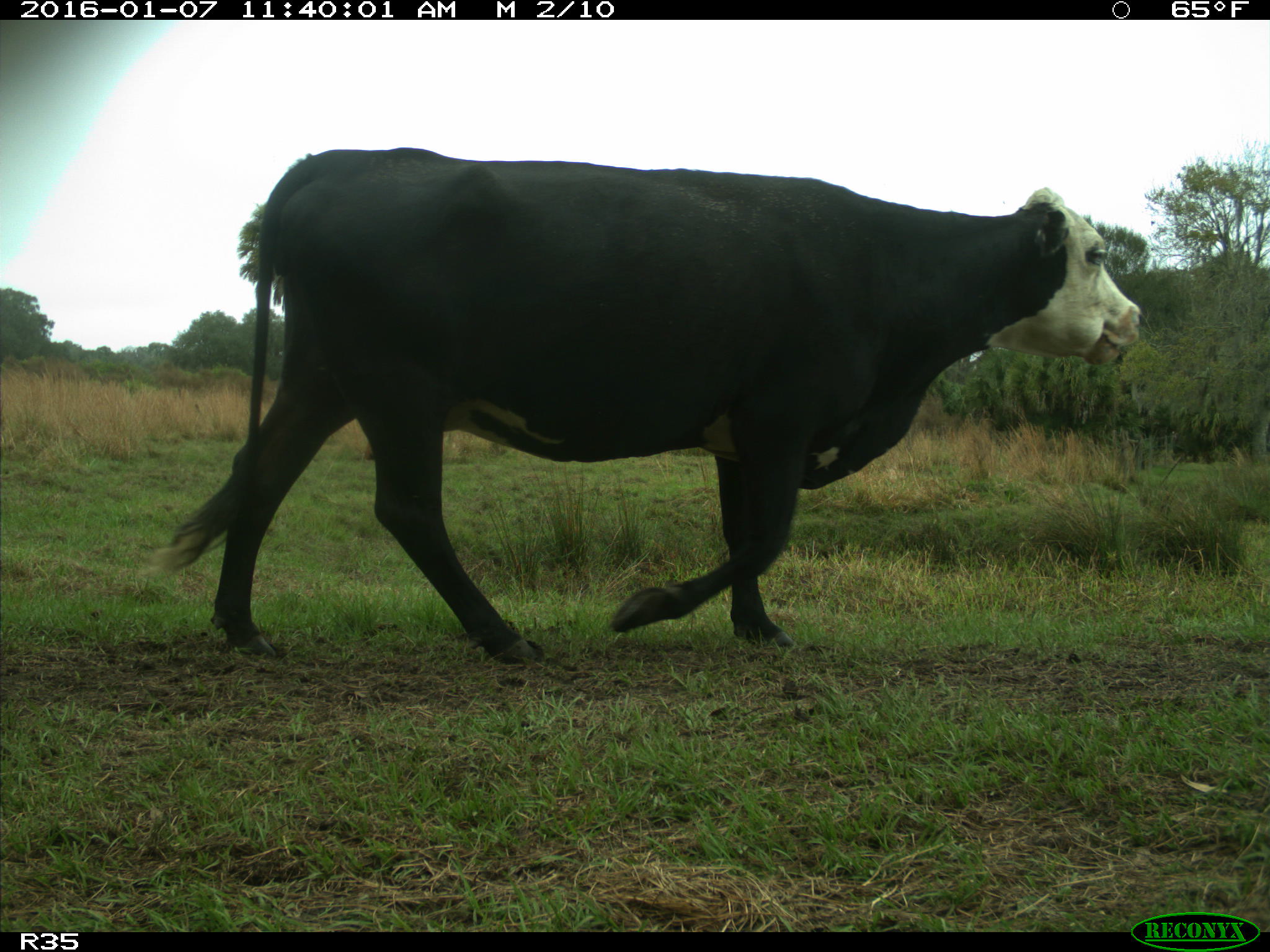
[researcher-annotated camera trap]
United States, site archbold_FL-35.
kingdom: Animalia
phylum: Chordata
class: Mammalia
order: Artiodactyla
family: Bovidae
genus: Bos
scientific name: Bos taurus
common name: domestic cow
Bos taurus (domestic cow).